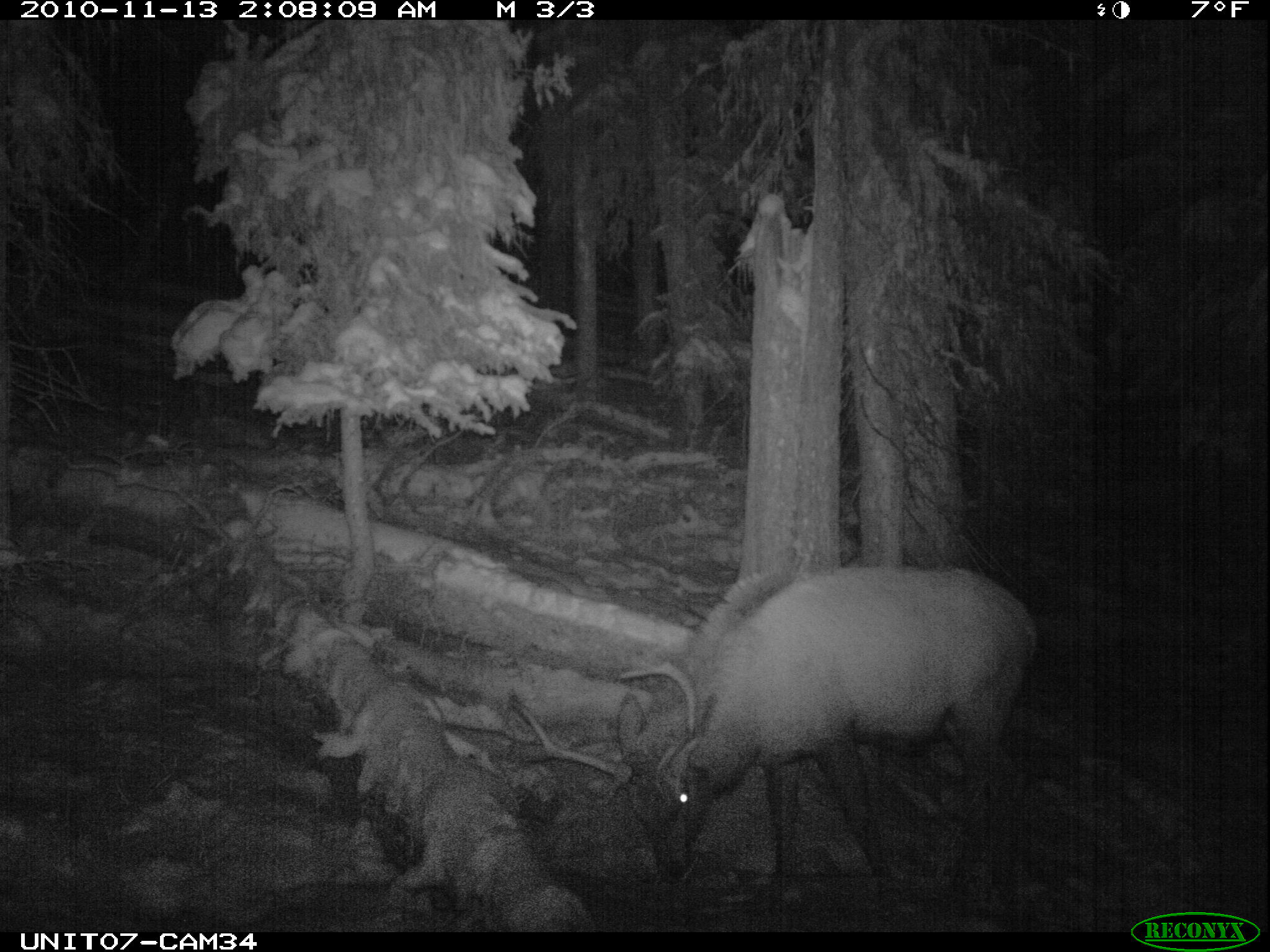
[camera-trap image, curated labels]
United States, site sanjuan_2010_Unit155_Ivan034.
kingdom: Animalia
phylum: Chordata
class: Mammalia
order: Artiodactyla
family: Cervidae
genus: Cervus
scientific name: Cervus elaphus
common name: red deer